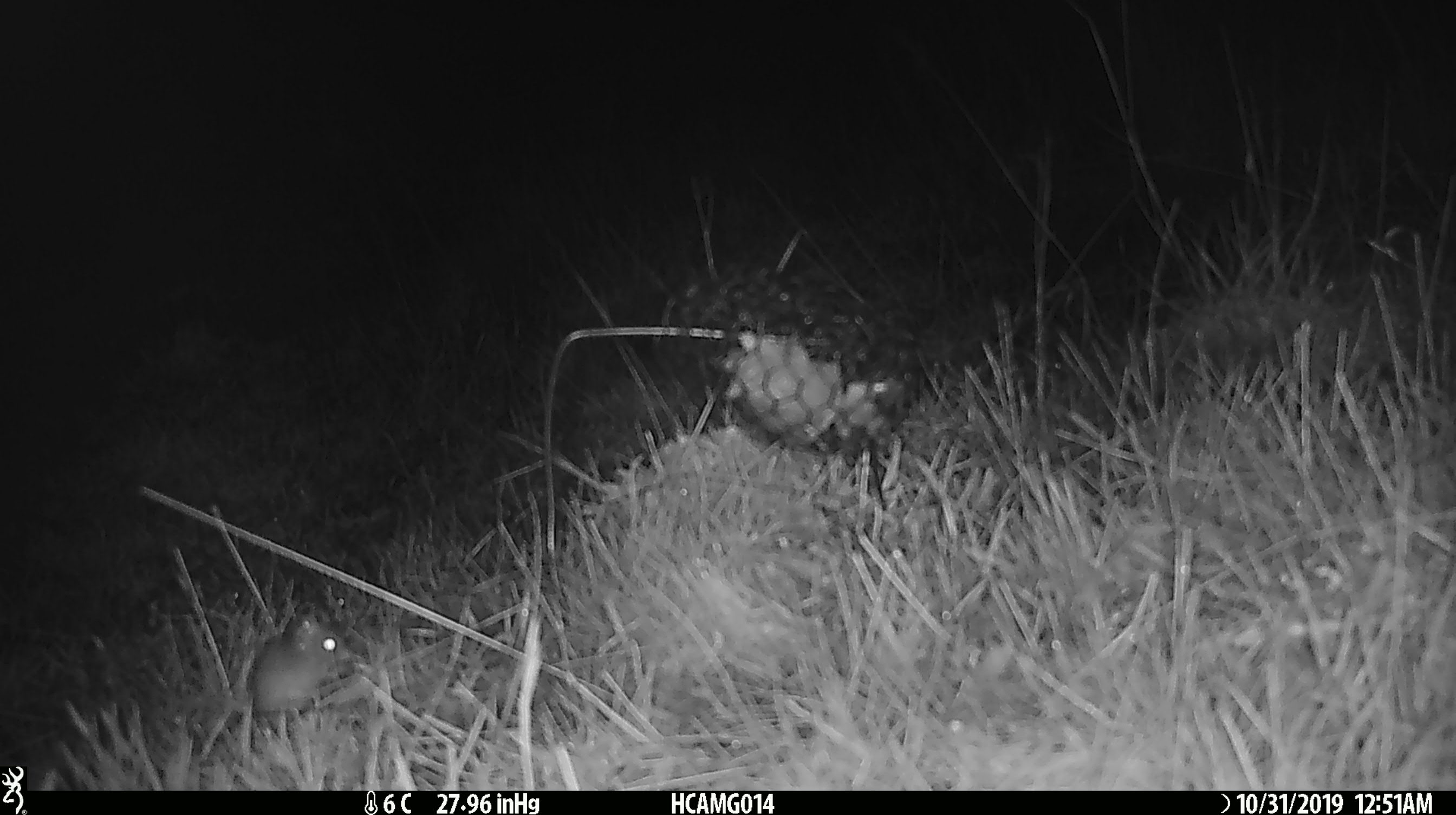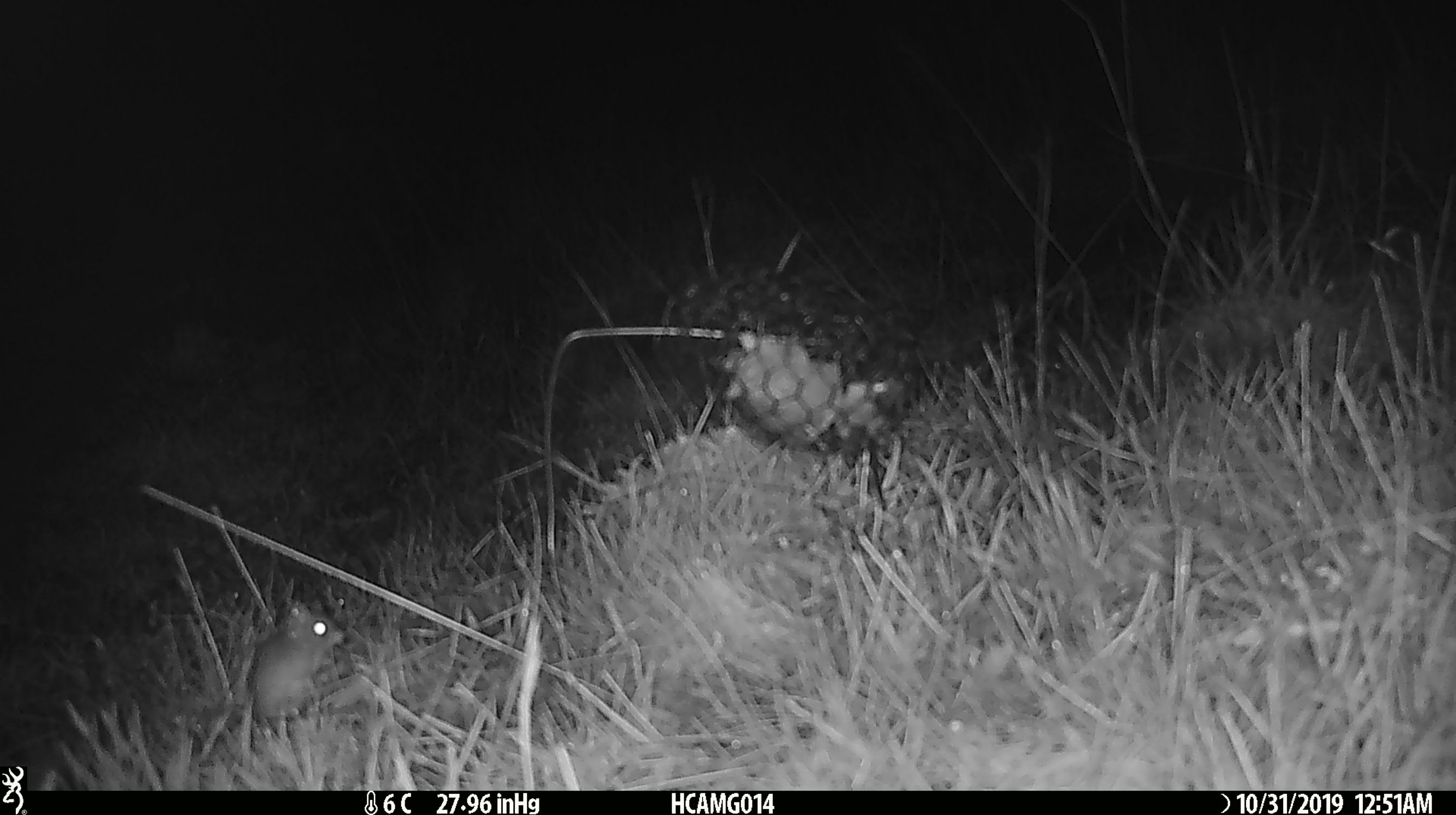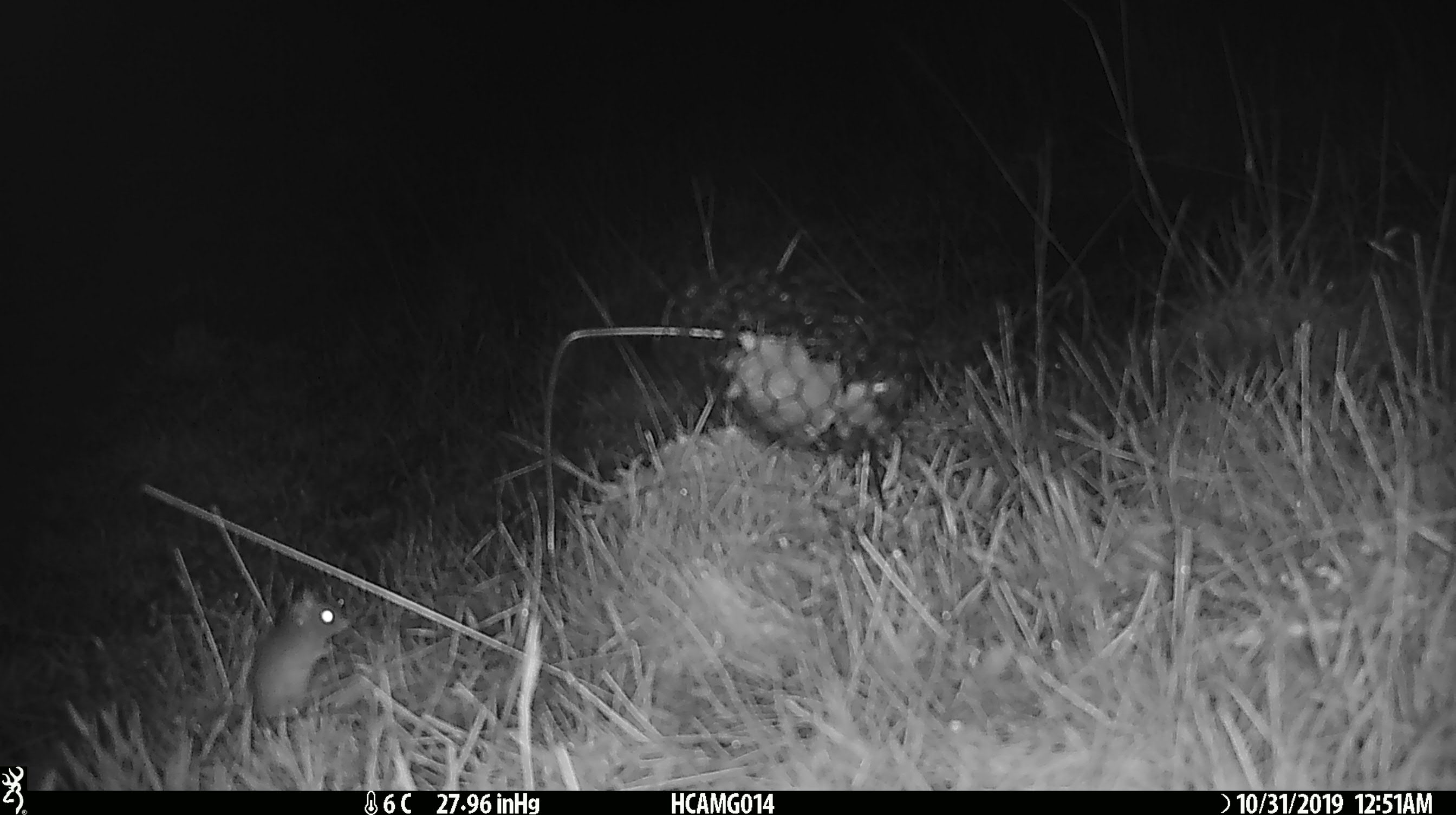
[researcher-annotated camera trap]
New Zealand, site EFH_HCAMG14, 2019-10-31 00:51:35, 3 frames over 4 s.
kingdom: Animalia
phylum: Chordata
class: Mammalia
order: Rodentia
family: Muridae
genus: Mus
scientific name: Mus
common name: mouse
Mouse (Mus).